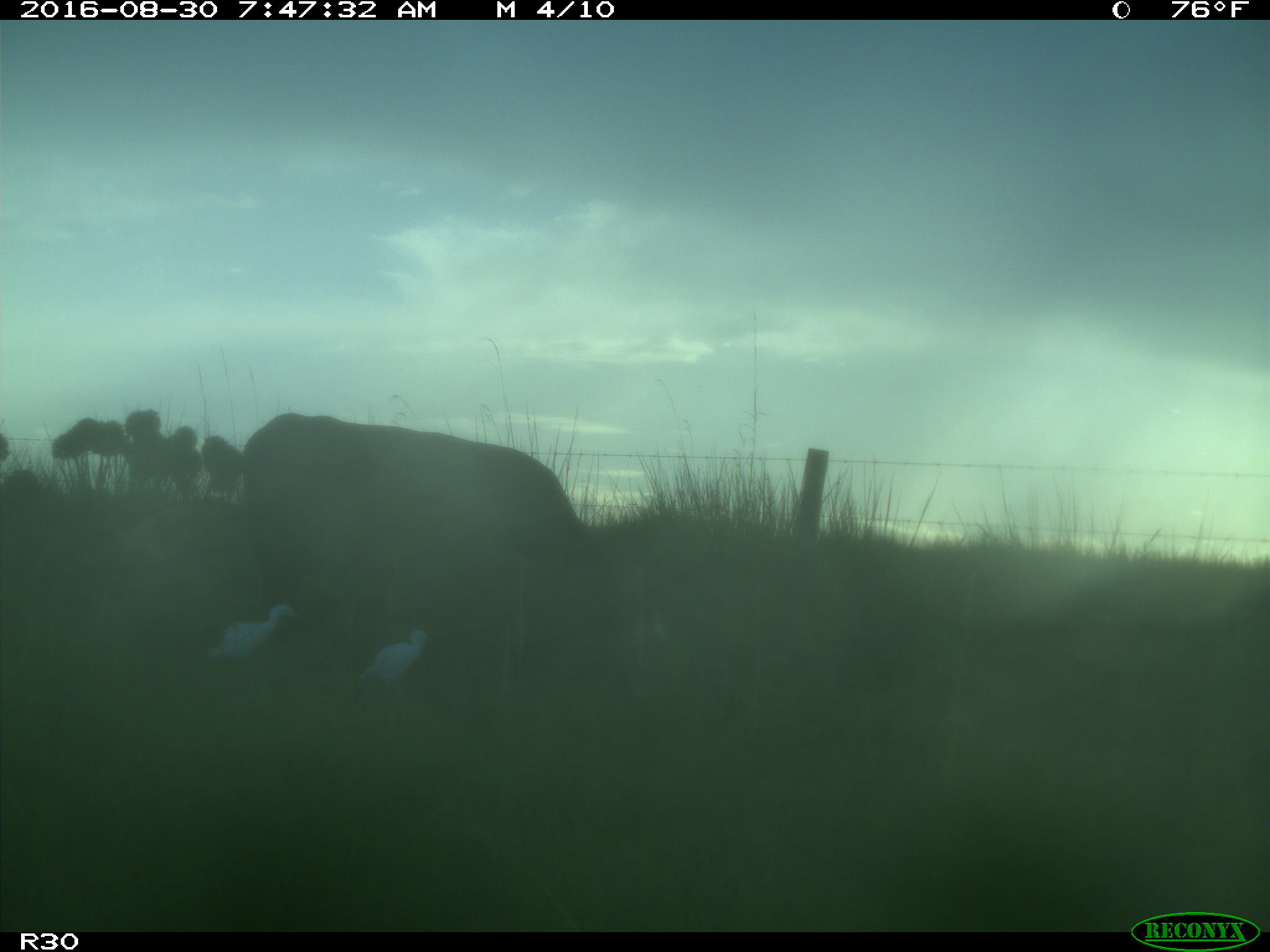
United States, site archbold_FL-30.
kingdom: Animalia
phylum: Chordata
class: Mammalia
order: Artiodactyla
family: Bovidae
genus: Bos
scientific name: Bos taurus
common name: domestic cow